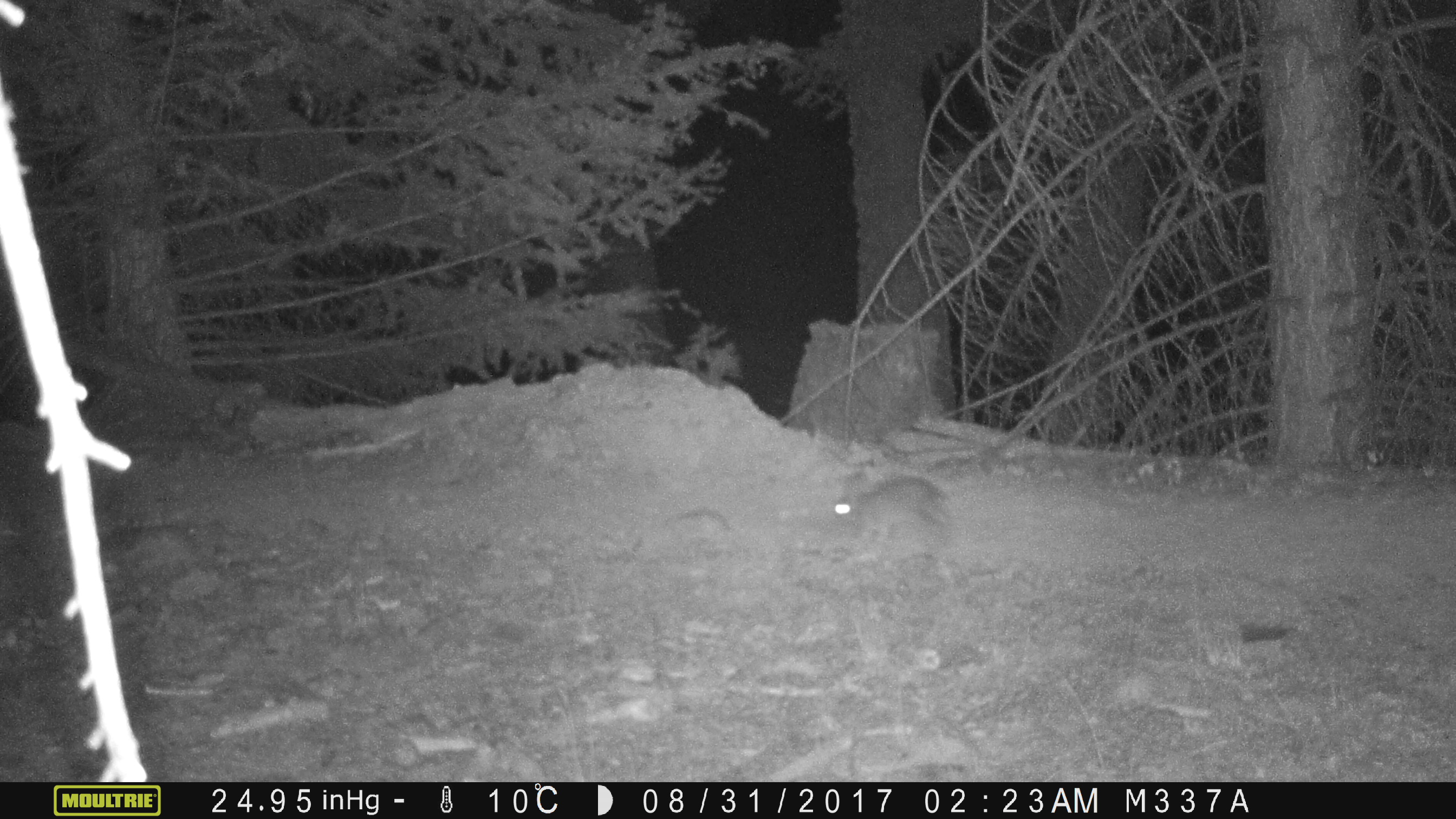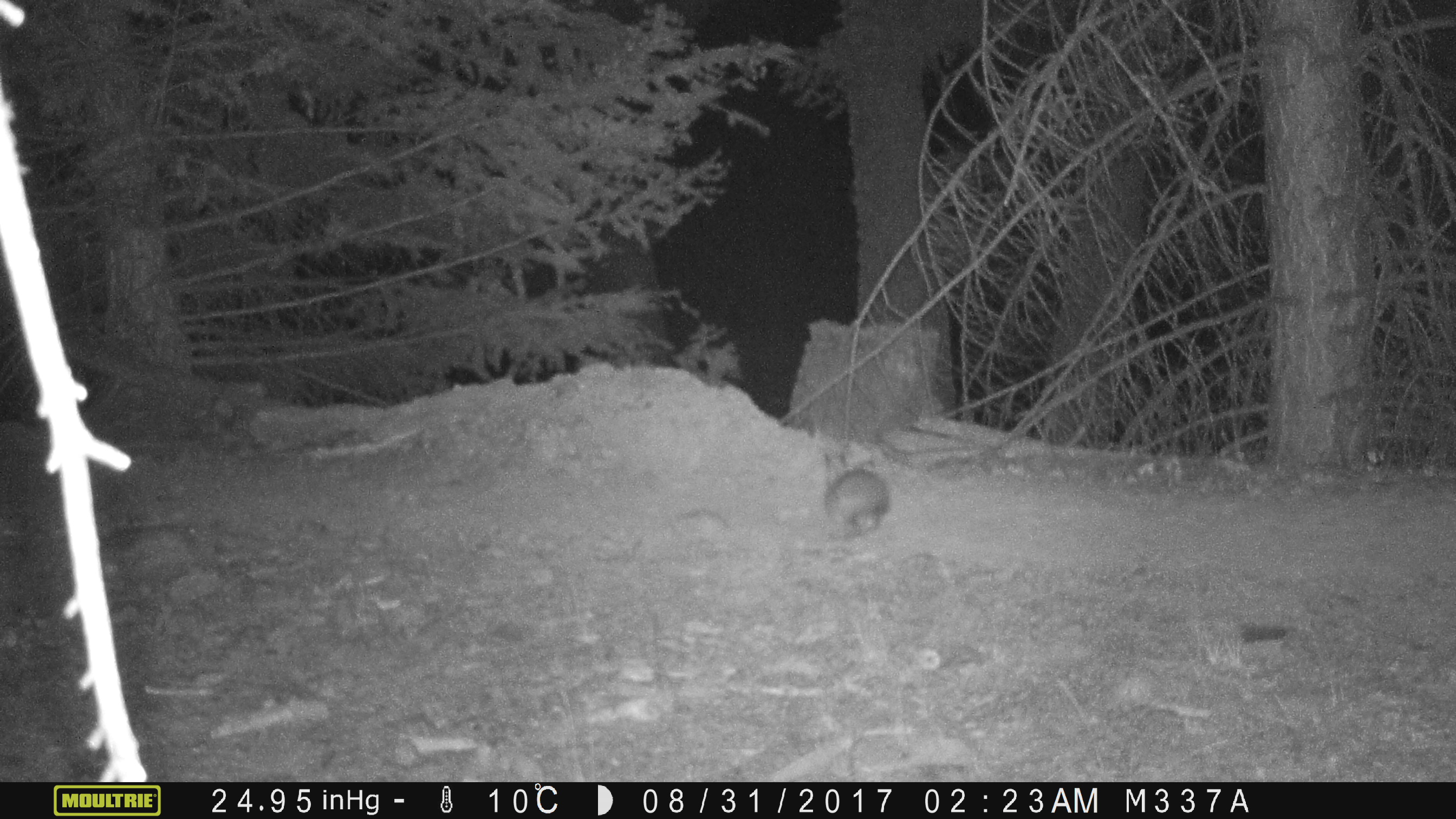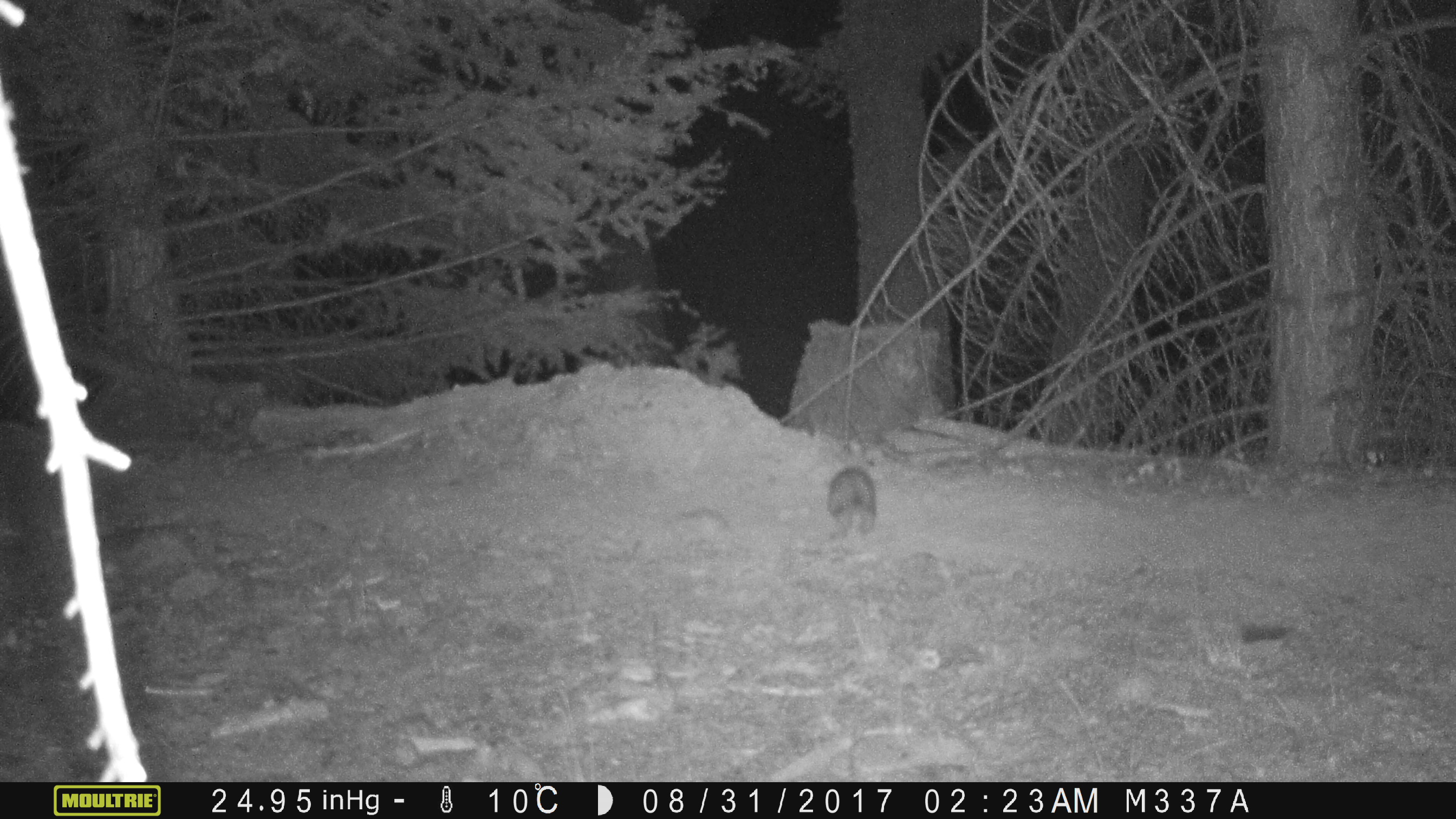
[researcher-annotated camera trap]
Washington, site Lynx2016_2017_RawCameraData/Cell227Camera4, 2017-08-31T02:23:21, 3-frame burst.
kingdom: Animalia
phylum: Chordata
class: Mammalia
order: Lagomorpha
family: Leporidae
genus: Lepus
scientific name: Lepus americanus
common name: snowshoe hare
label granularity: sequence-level